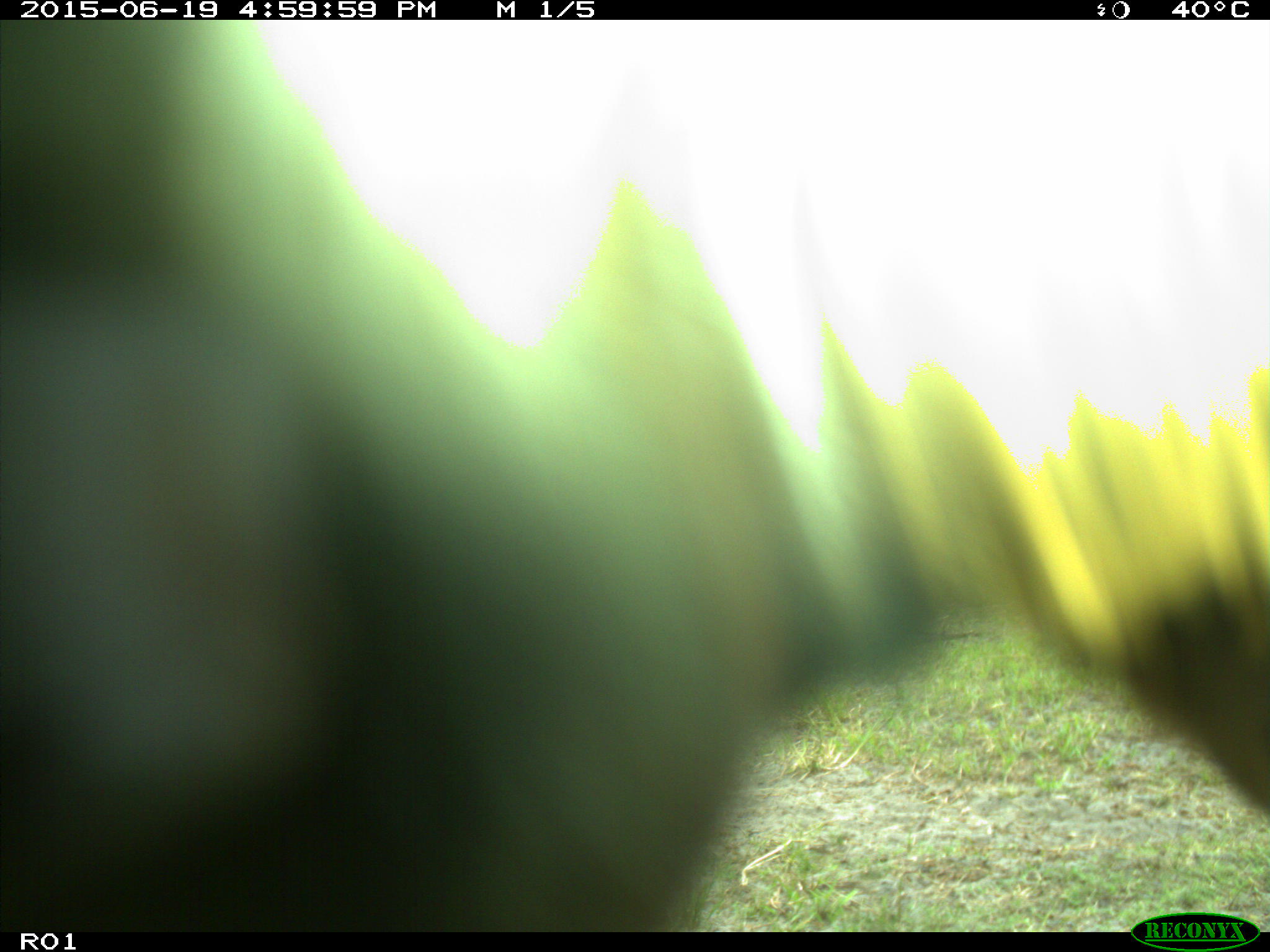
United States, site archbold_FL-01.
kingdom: Animalia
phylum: Chordata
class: Mammalia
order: Artiodactyla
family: Bovidae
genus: Bos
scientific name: Bos taurus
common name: domestic cow